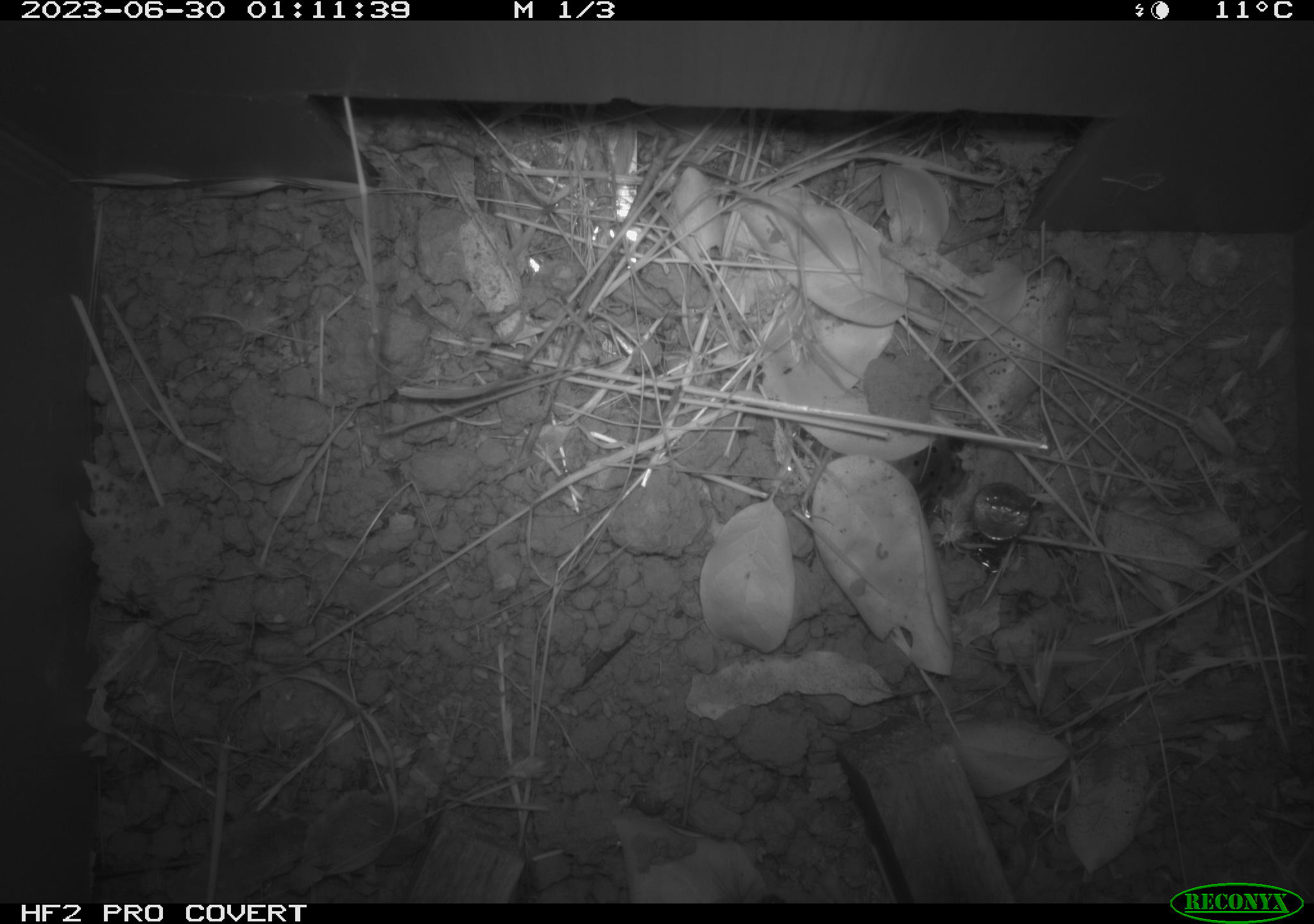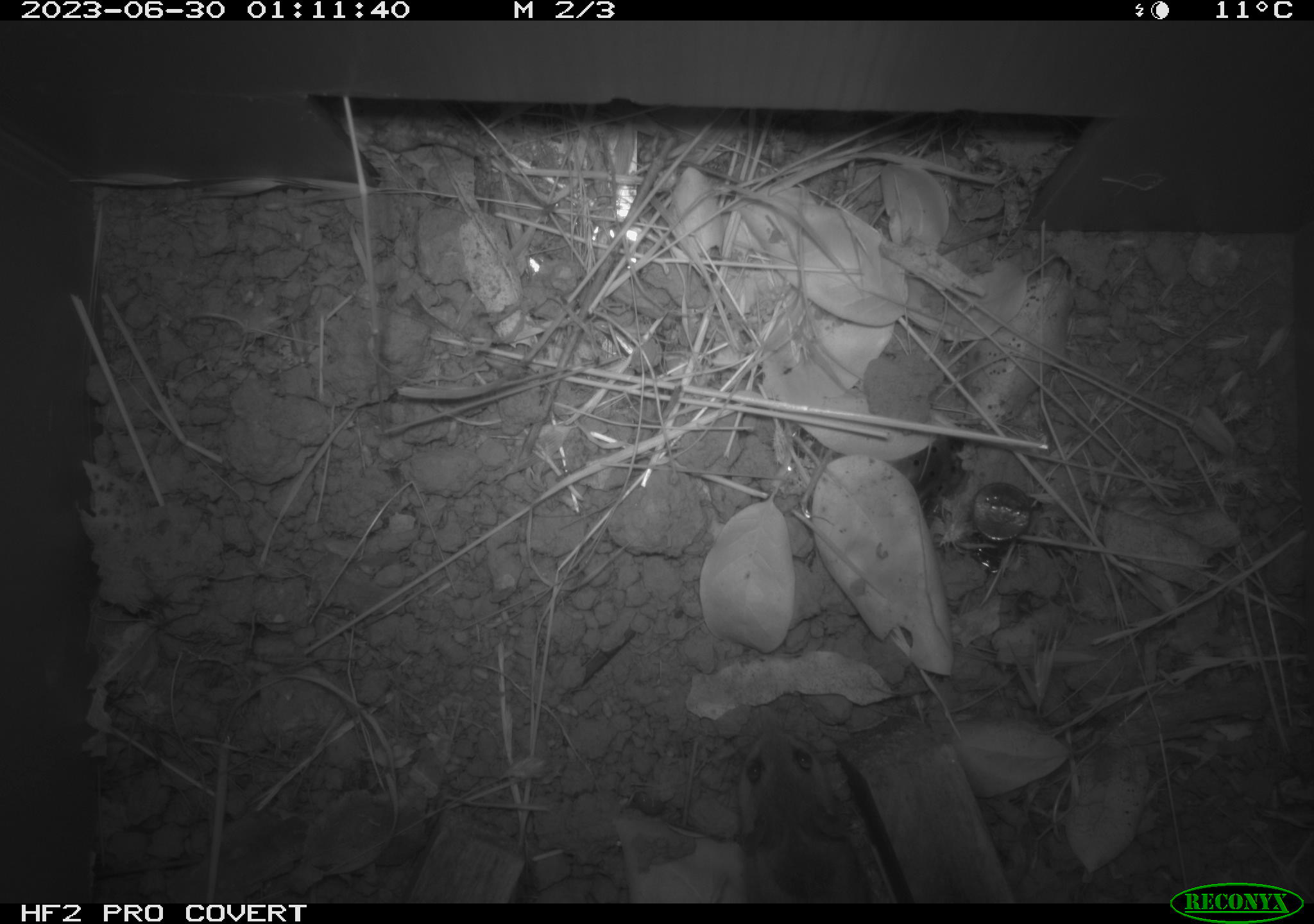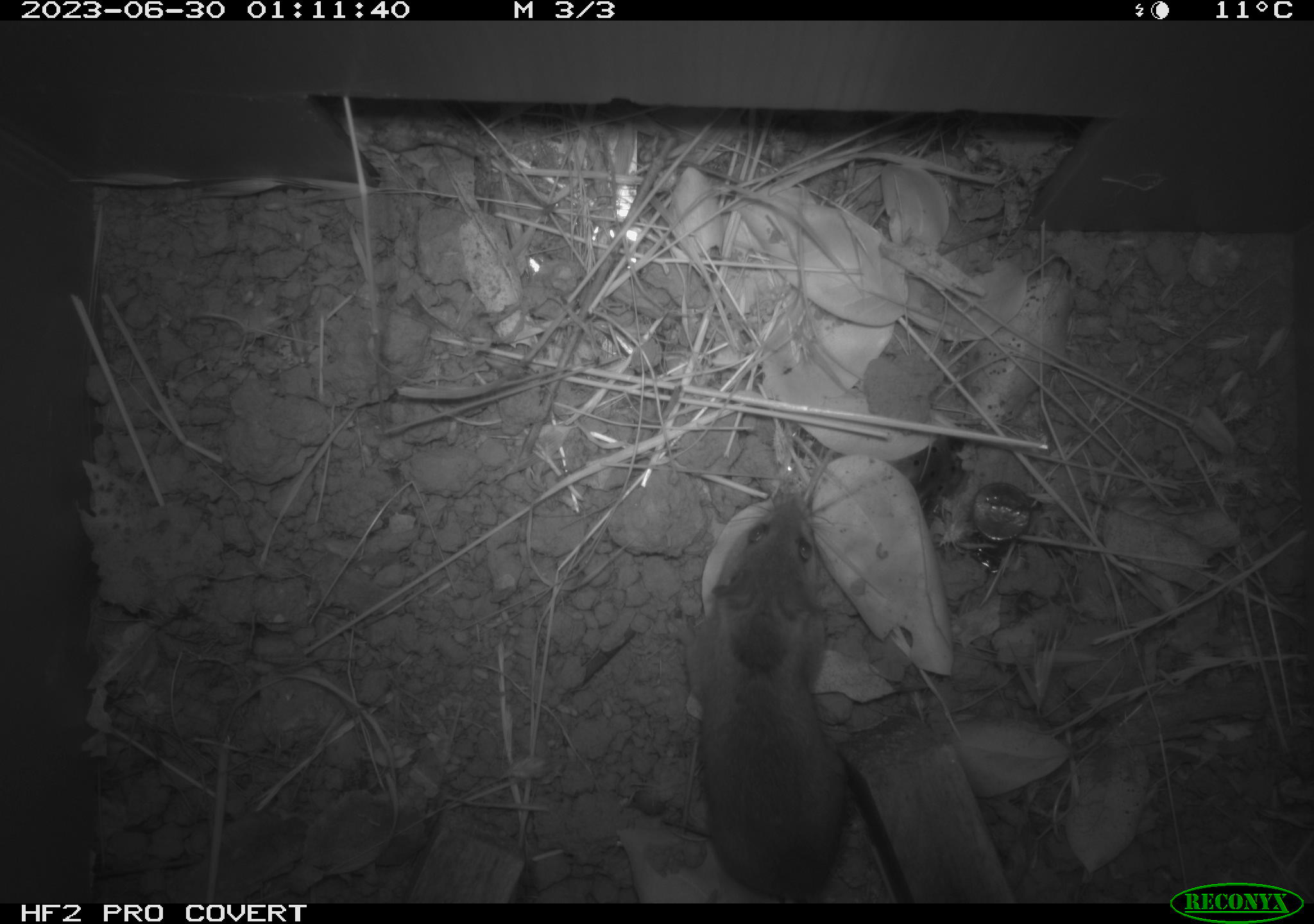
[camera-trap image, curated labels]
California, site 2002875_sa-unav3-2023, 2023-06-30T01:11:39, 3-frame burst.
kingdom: Animalia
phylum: Chordata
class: Mammalia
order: Rodentia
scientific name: Rodentia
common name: mouse species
Mouse species (Rodentia).